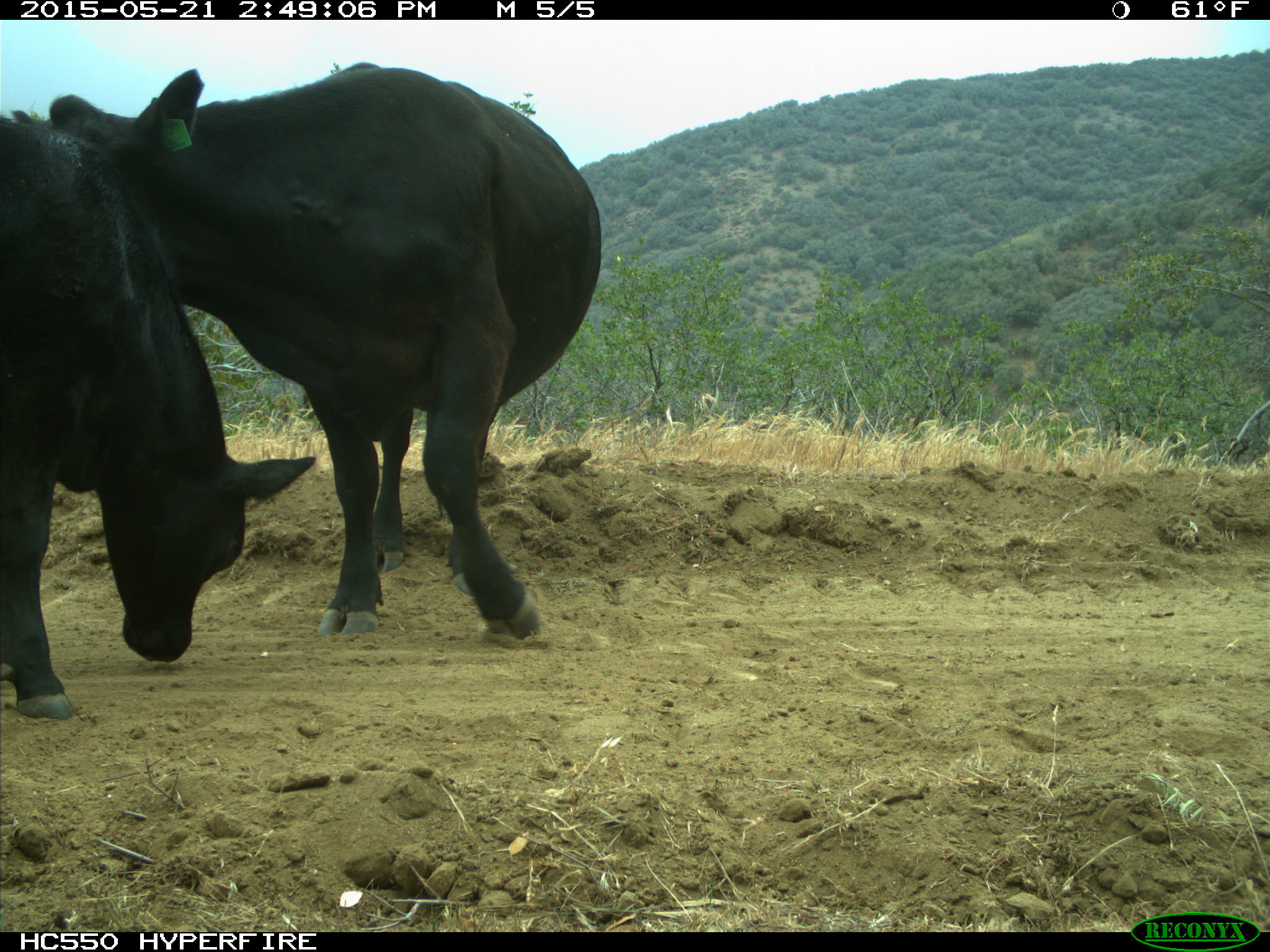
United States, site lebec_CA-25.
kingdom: Animalia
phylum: Chordata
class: Mammalia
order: Artiodactyla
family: Bovidae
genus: Bos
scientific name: Bos taurus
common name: domestic cow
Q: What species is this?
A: Bos taurus (domestic cow).